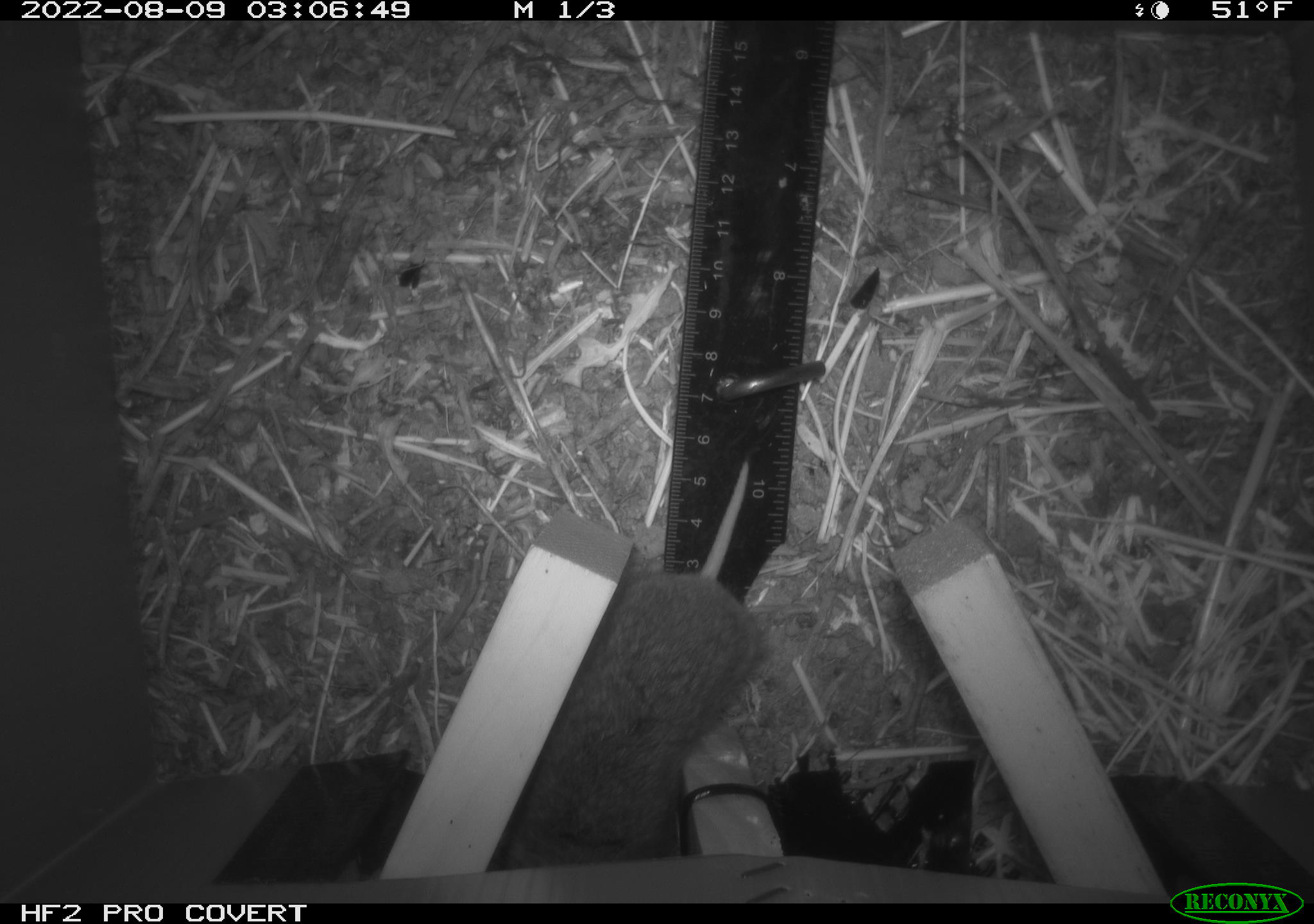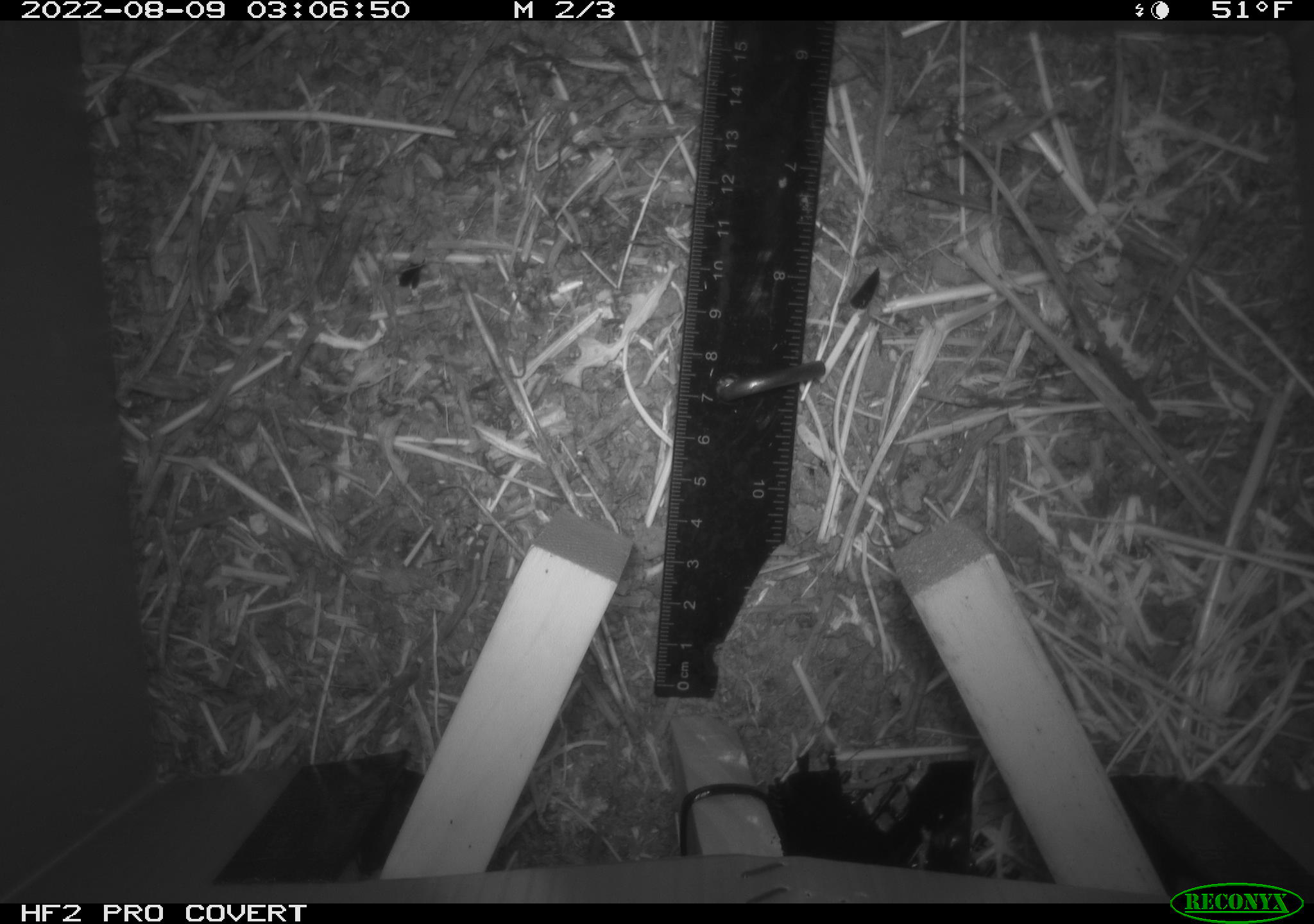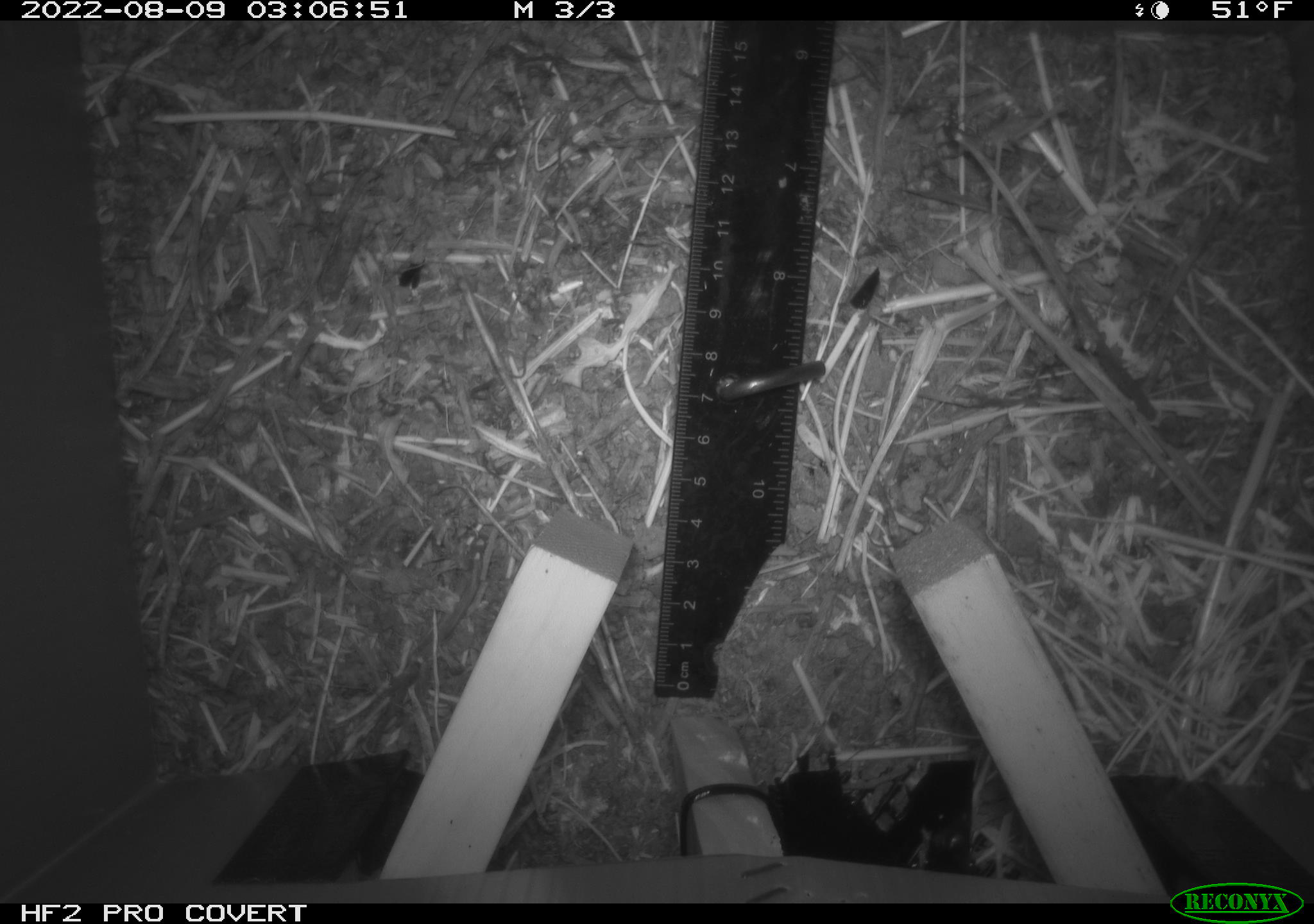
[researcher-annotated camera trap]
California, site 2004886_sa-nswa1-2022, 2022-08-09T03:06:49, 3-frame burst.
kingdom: Animalia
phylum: Chordata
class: Mammalia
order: Rodentia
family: Cricetidae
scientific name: Cricetidae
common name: hamsters, voles, lemmings, and allies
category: cricetidae family